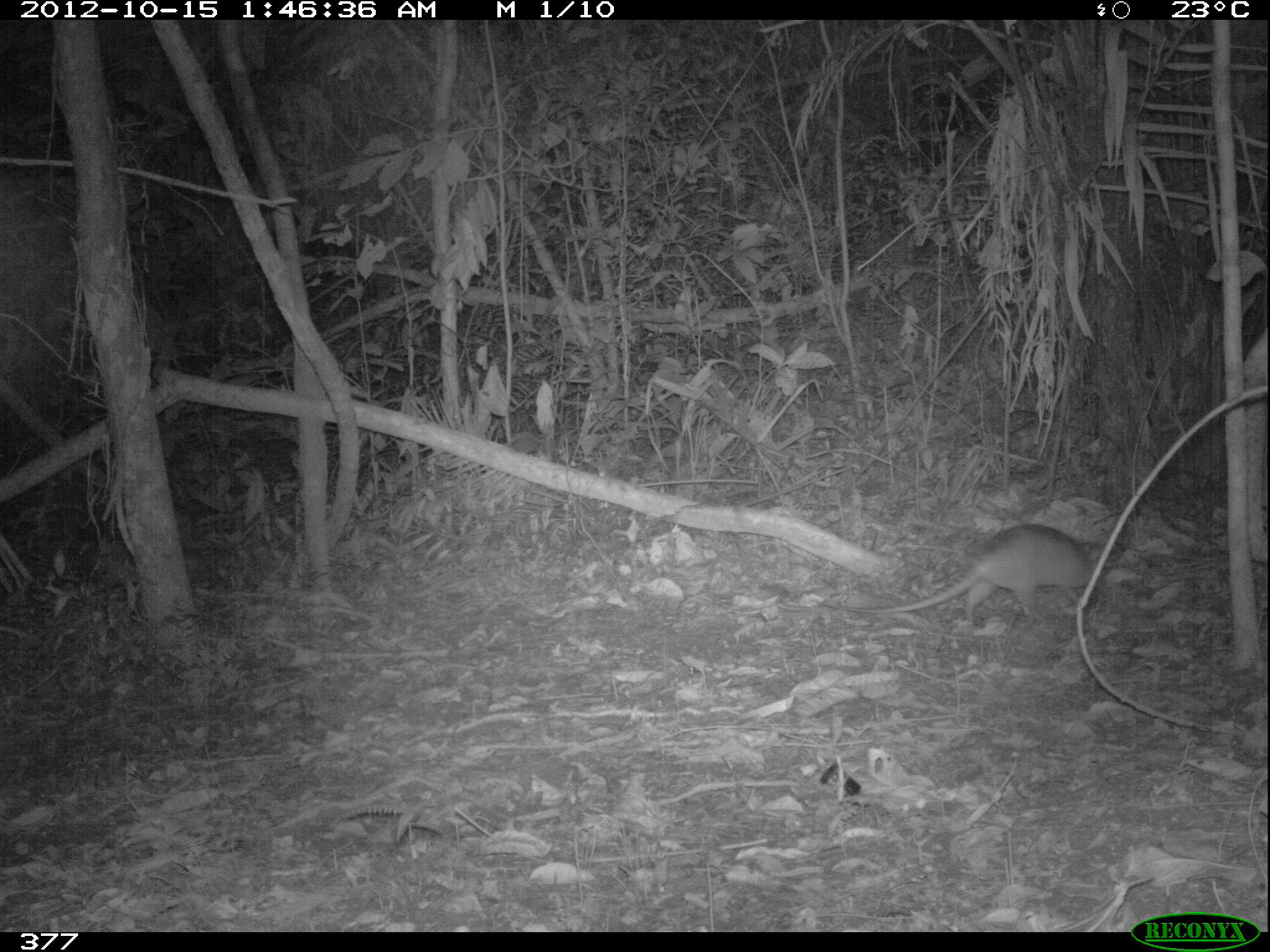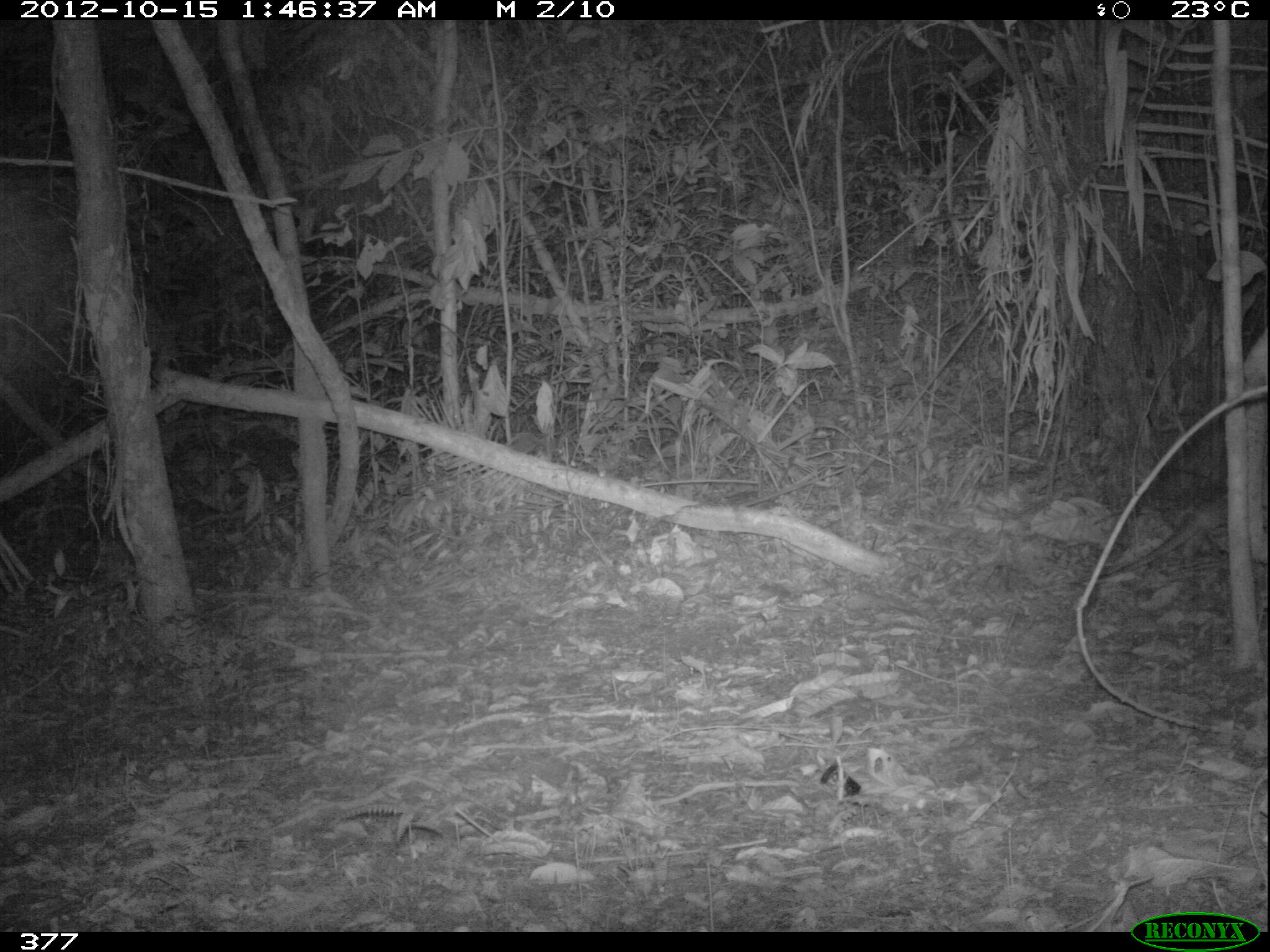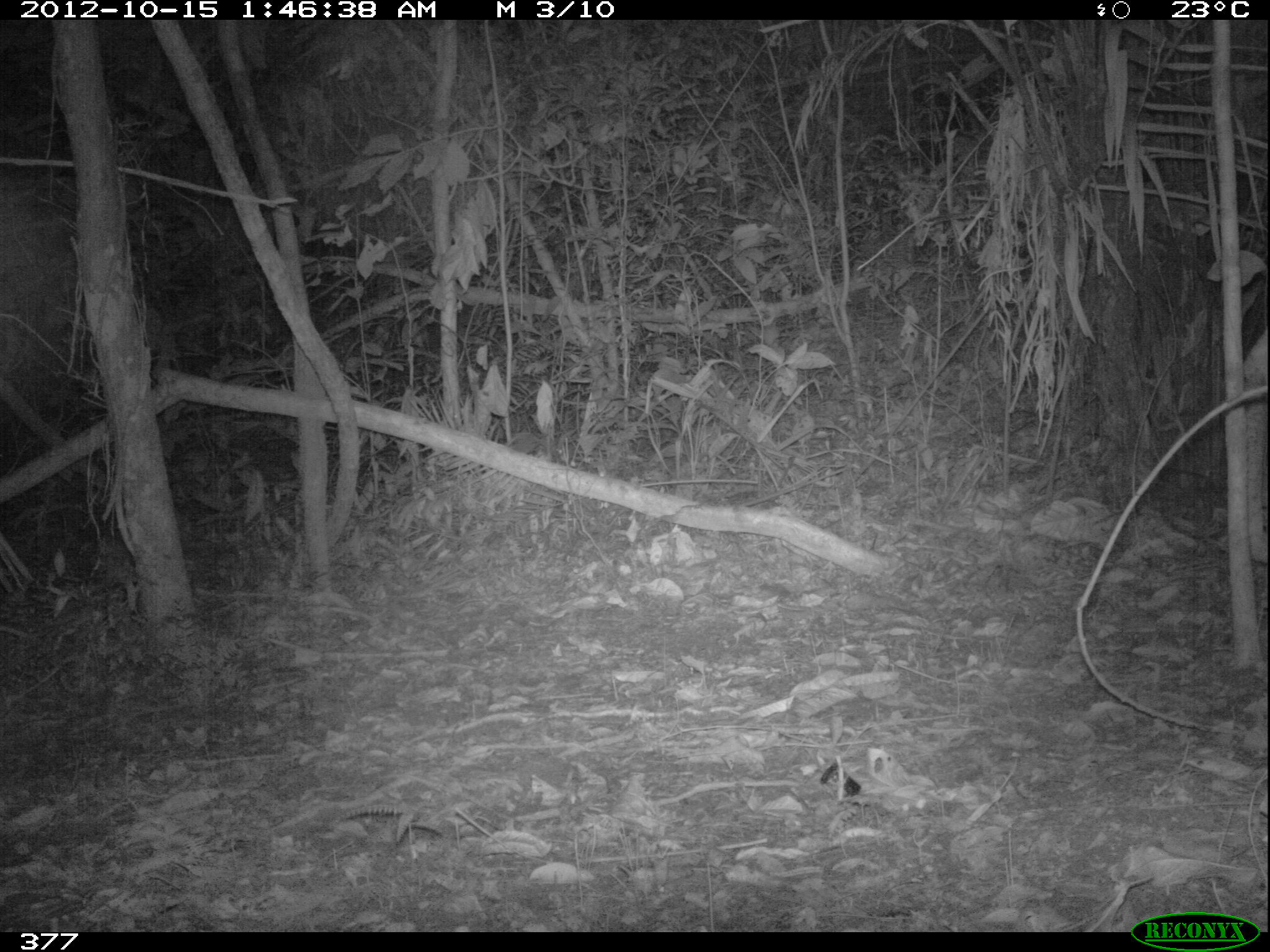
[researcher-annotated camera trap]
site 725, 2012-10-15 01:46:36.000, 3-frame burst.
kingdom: Animalia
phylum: Chordata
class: Mammalia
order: Cingulata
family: Dasypodidae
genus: Dasypus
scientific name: Dasypus novemcinctus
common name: nine-banded armadillo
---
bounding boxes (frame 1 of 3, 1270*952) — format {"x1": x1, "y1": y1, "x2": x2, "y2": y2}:
dasypus novemcinctus: {"x1": 811, "y1": 522, "x2": 1109, "y2": 630}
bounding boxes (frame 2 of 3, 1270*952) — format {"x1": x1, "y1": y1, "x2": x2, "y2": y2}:
dasypus novemcinctus: {"x1": 1067, "y1": 488, "x2": 1229, "y2": 585}